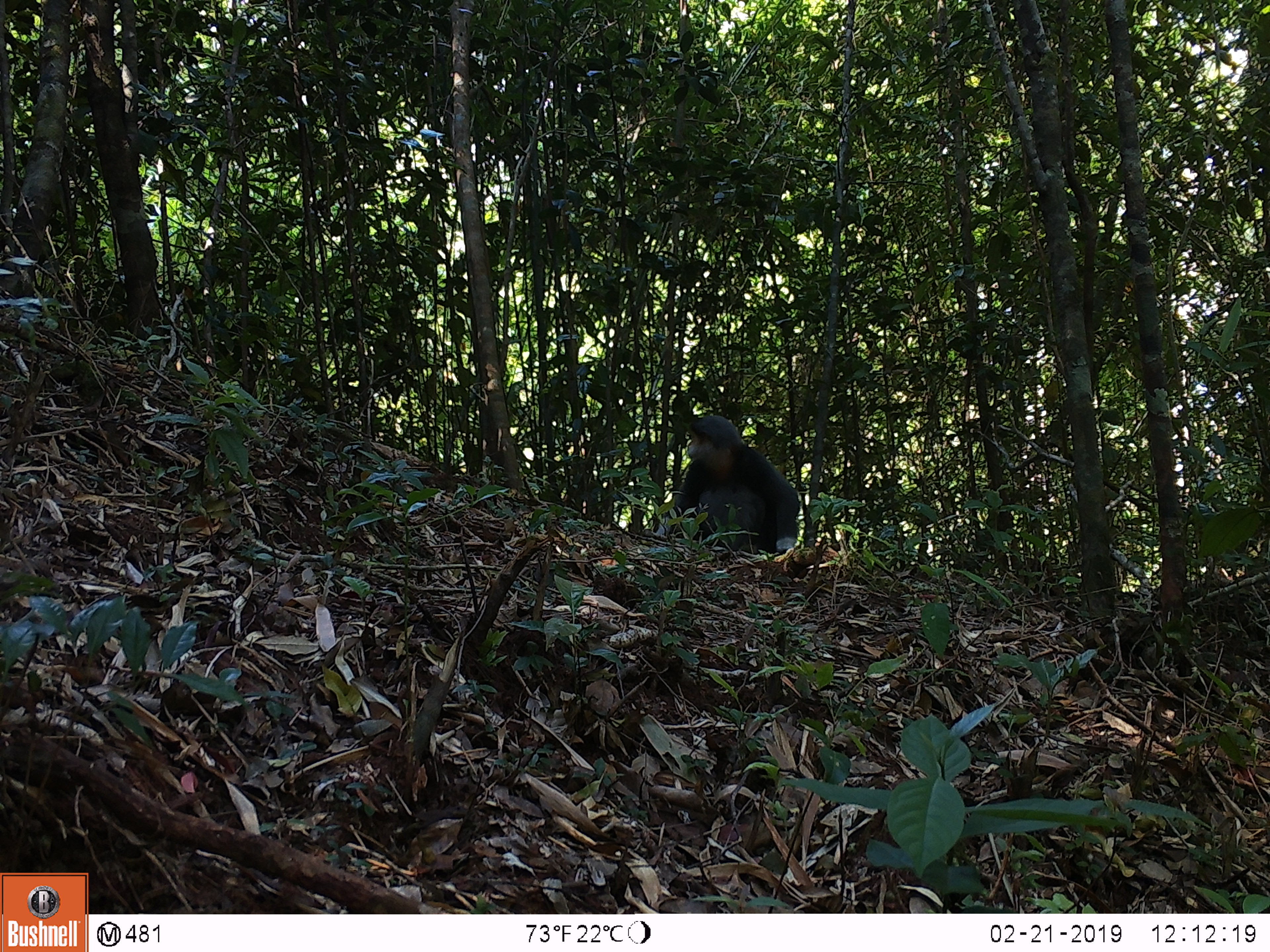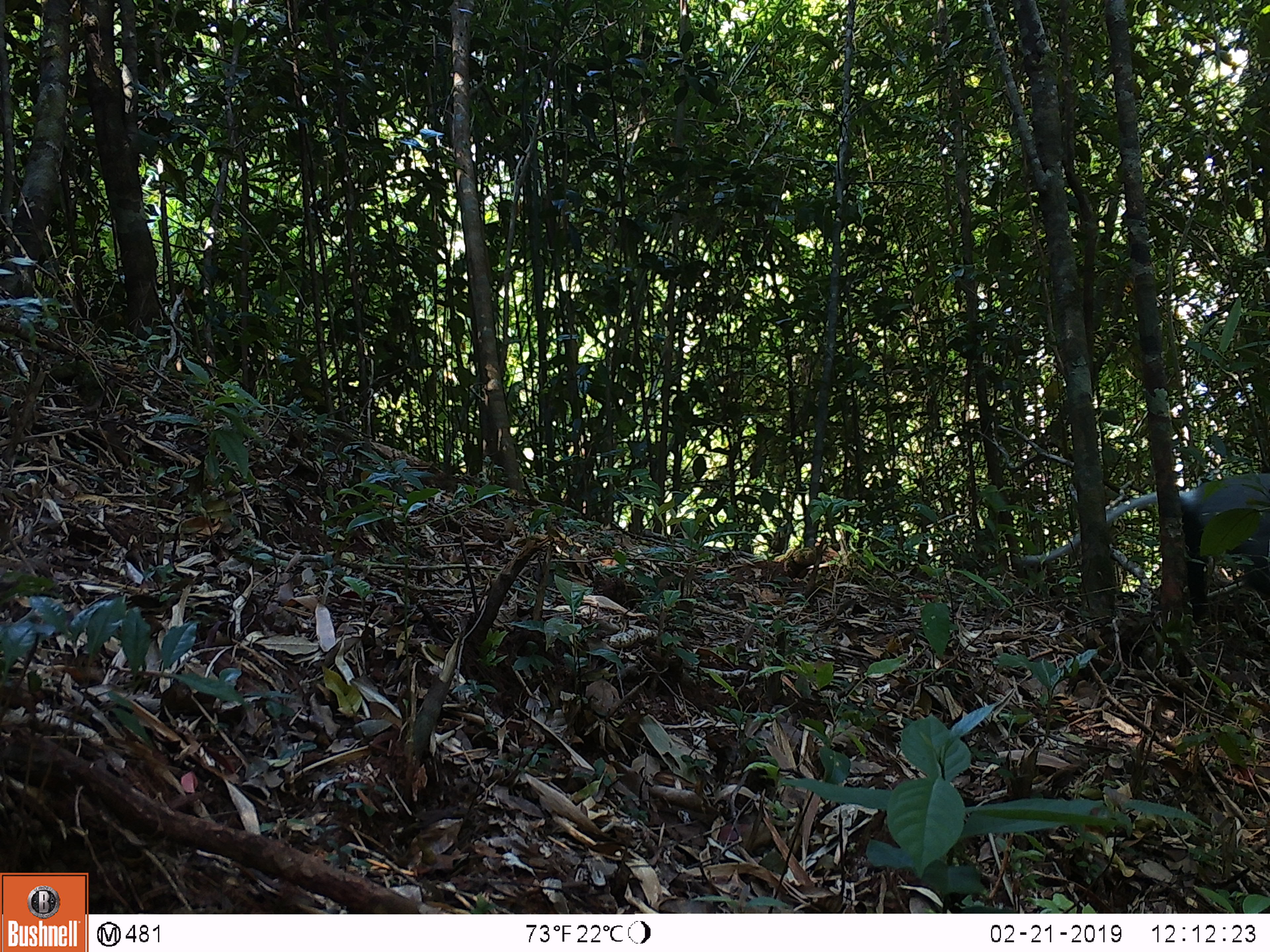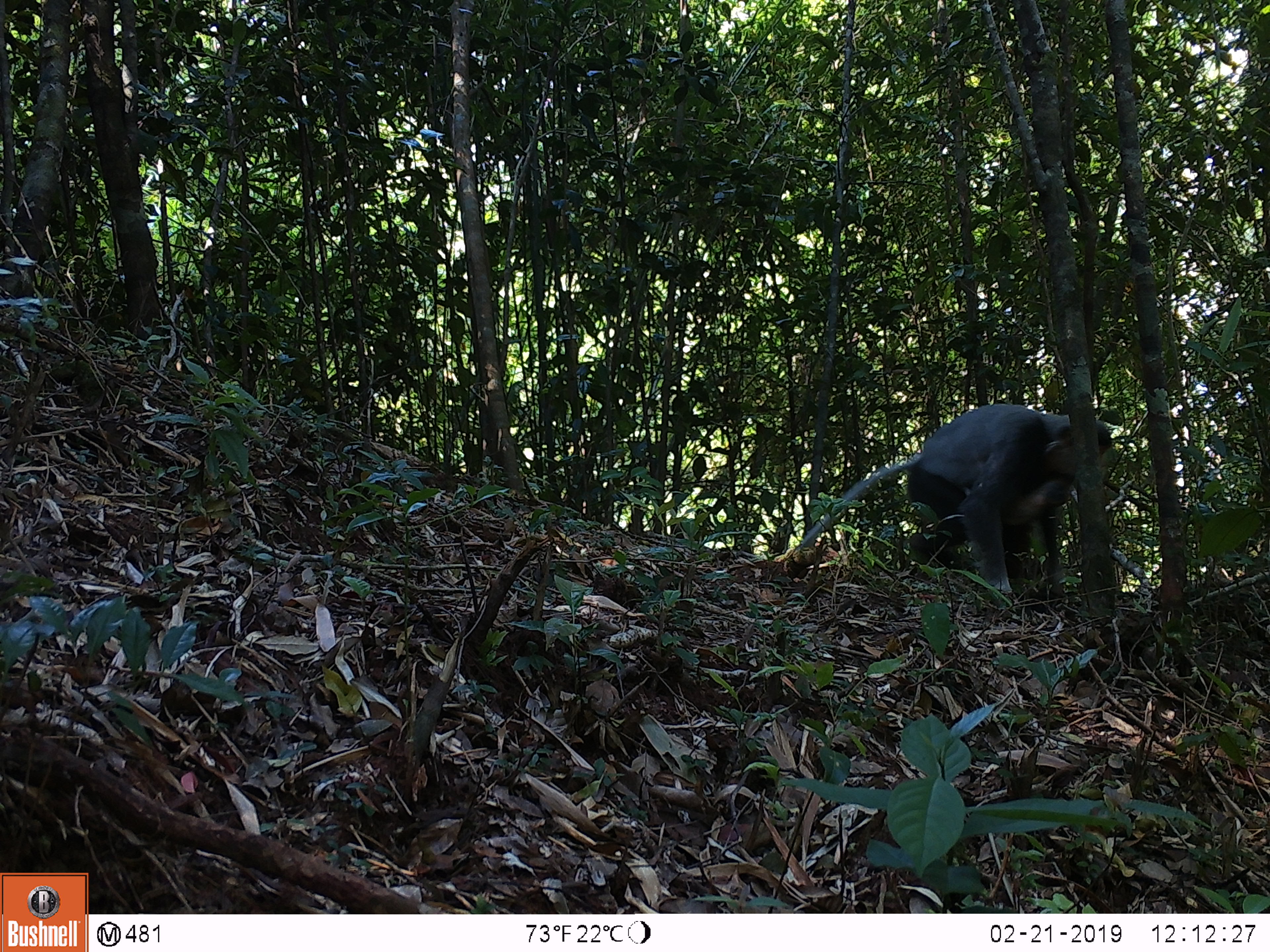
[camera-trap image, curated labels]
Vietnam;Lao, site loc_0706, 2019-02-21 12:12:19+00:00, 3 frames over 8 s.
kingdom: Animalia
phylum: Chordata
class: Mammalia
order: Primates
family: Cercopithecidae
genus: Pygathrix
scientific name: Pygathrix nemaeus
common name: red-shanked douc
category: red shanked douc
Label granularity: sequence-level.